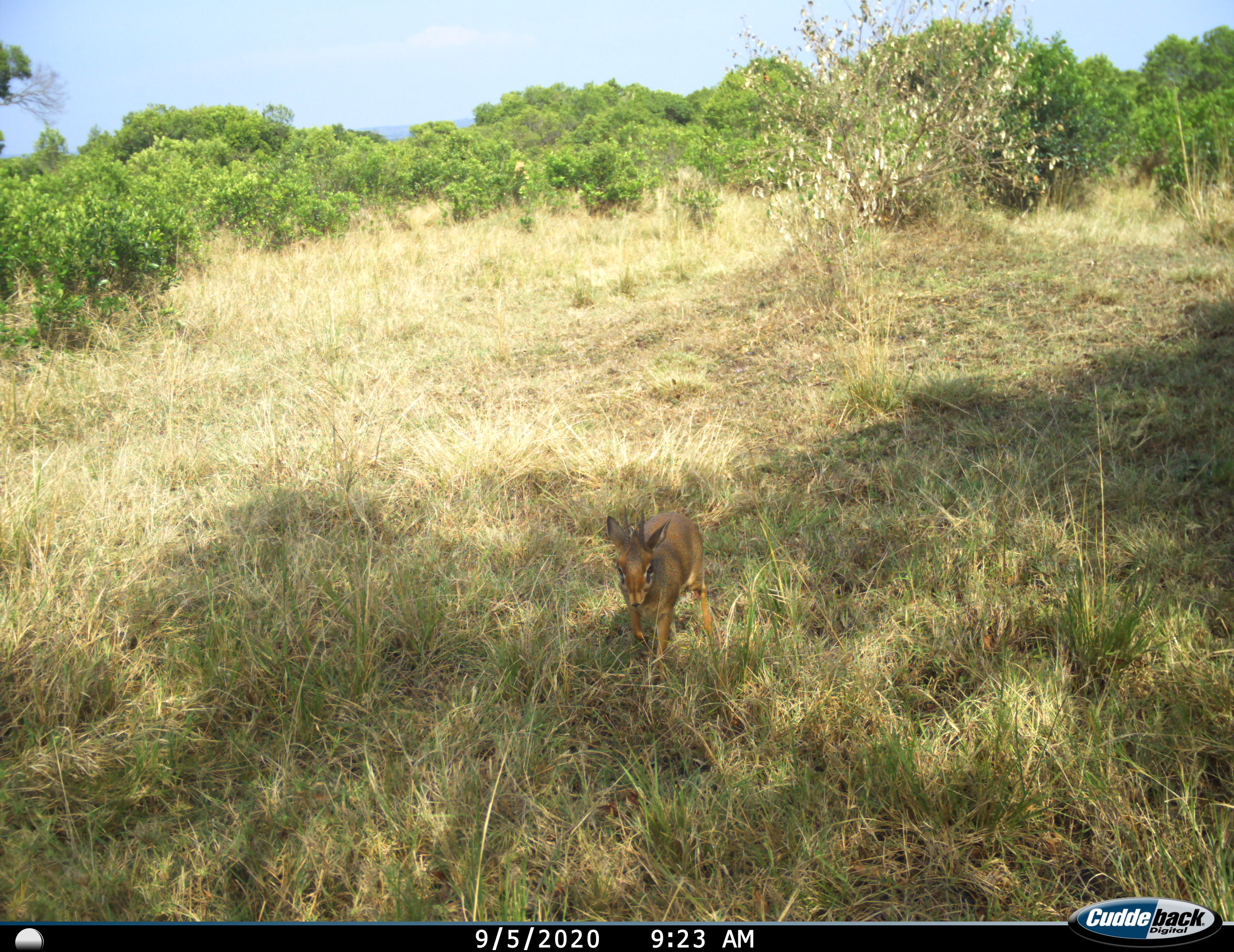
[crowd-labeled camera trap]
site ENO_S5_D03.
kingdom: Animalia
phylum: Chordata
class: Mammalia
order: Artiodactyla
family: Bovidae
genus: Madoqua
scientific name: Madoqua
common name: dik-dik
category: dikdik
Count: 1.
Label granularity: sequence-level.